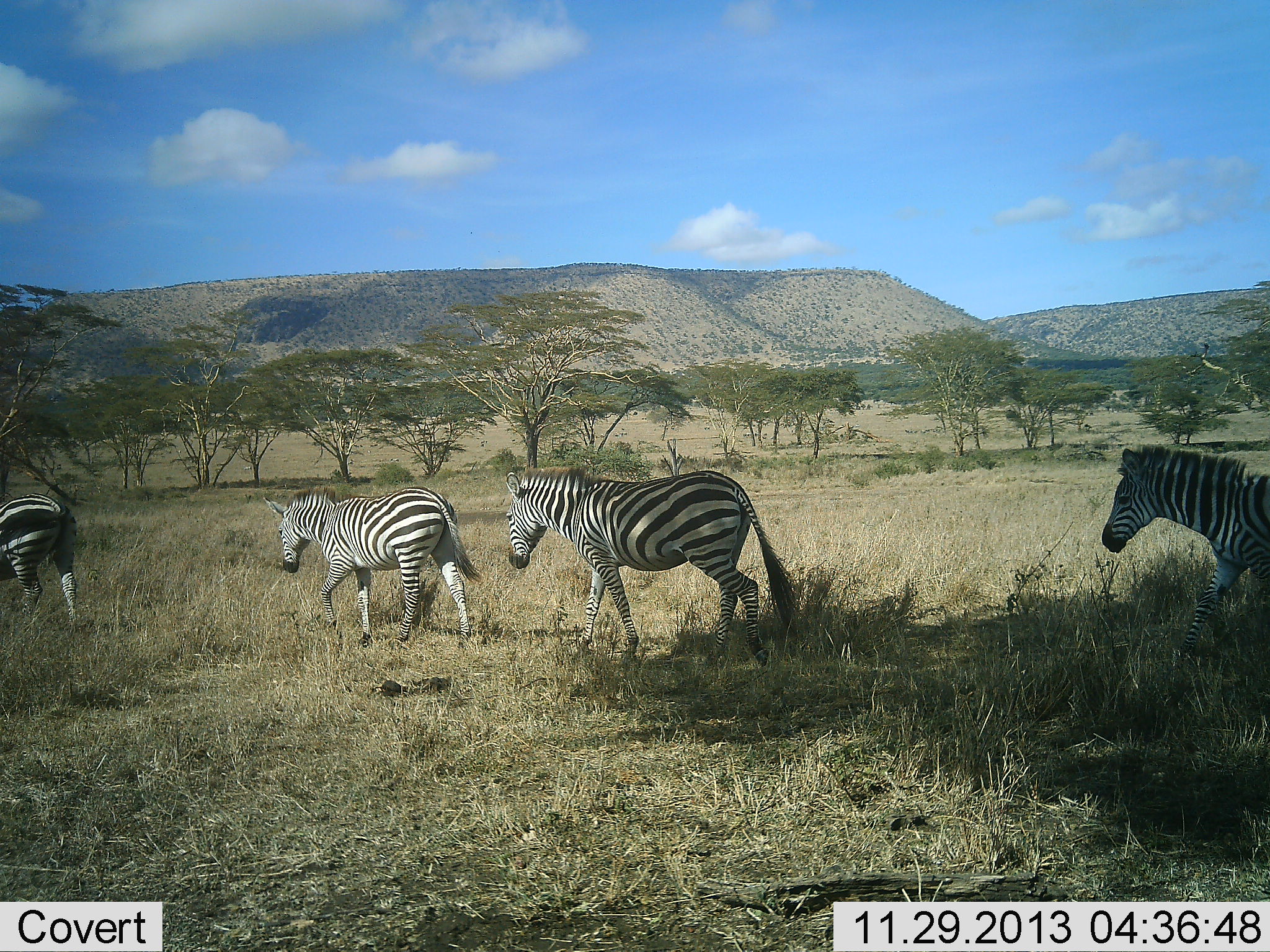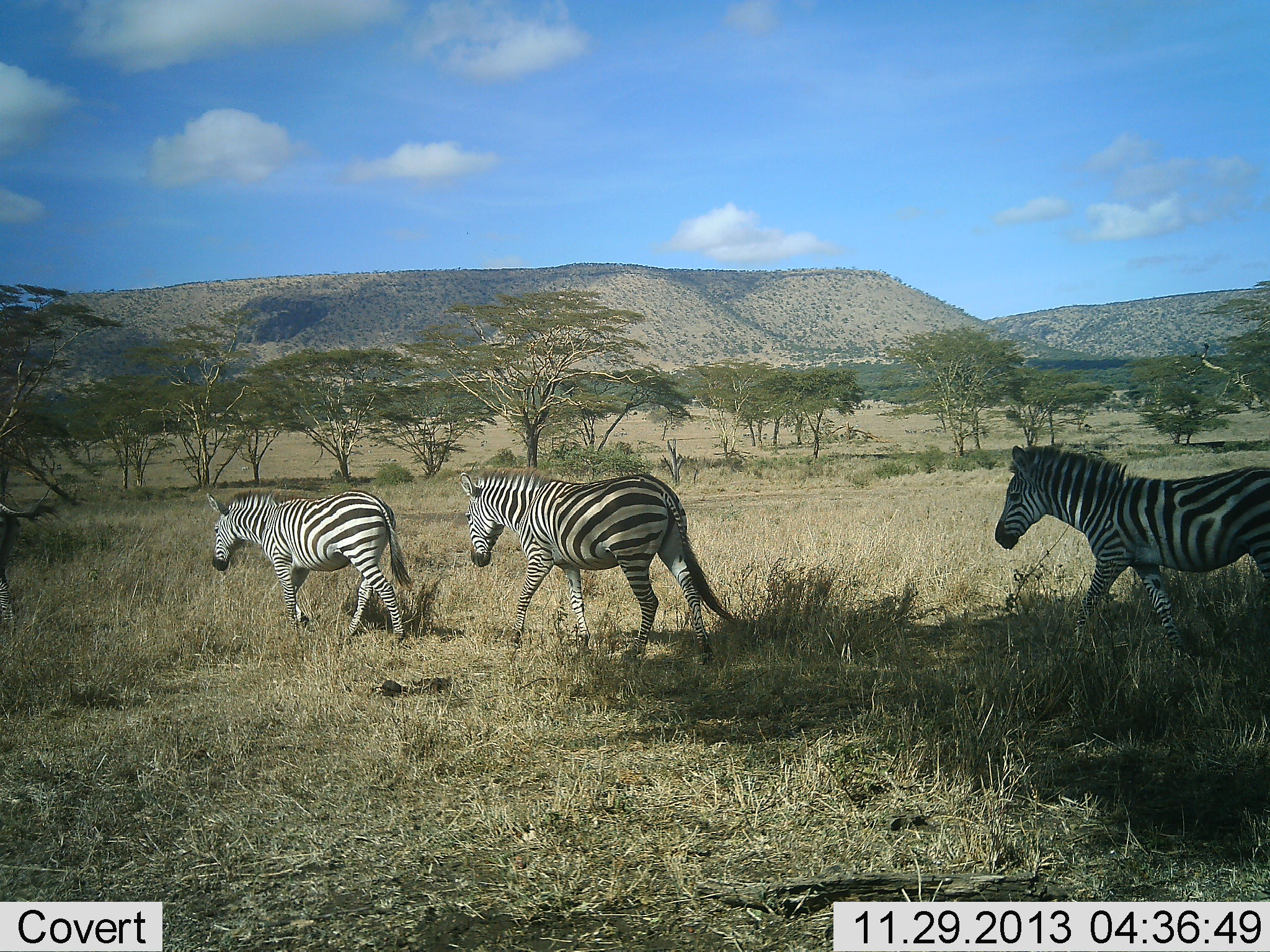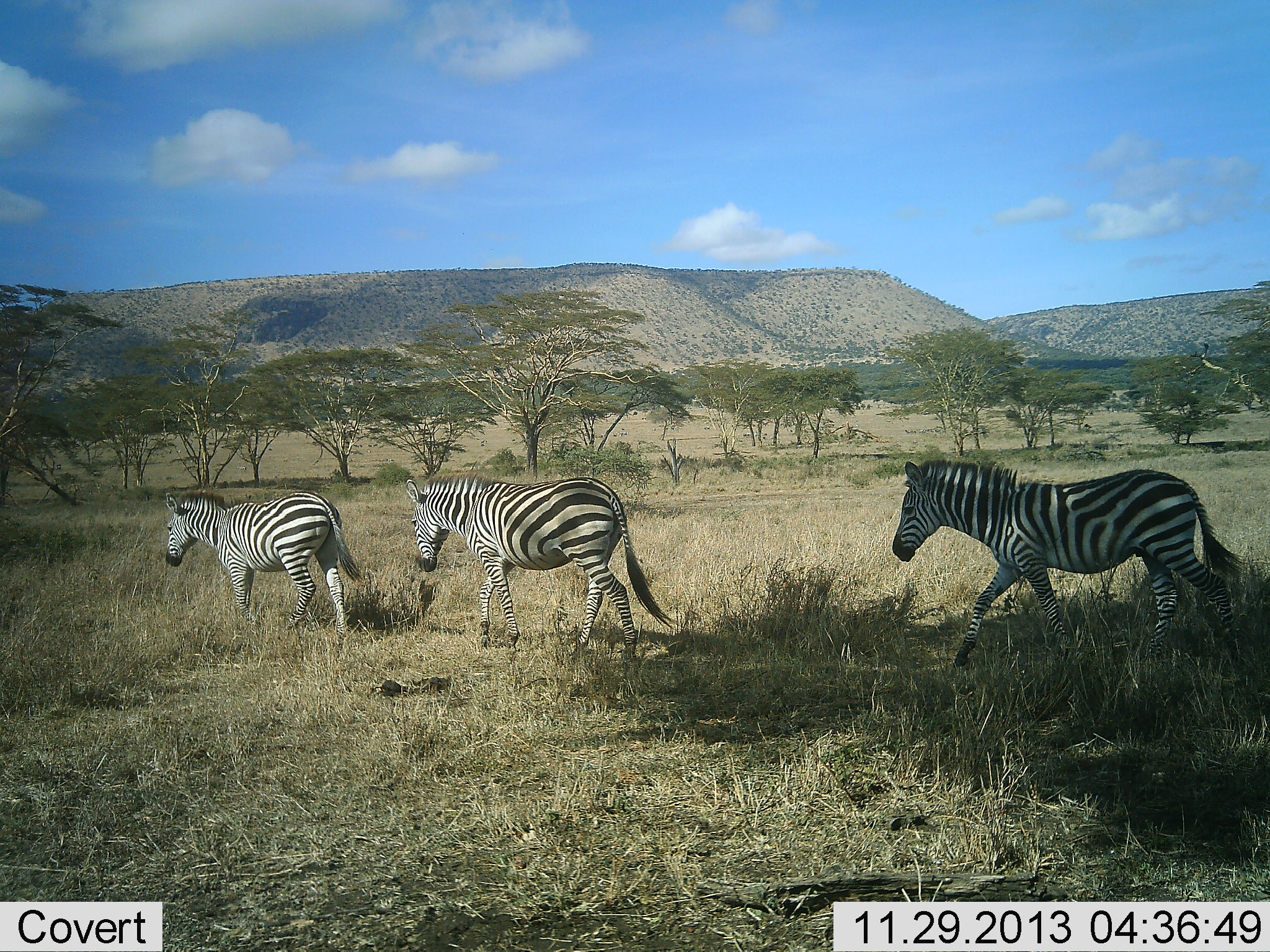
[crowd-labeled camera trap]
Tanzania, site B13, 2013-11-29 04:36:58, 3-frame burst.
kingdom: Animalia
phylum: Chordata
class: Mammalia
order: Perissodactyla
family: Equidae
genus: Equus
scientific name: Equus quagga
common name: plains zebra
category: zebra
Zebra (plains zebra) (Equus quagga), count 4. Behavior (volunteer vote fractions): standing 0%, resting 0%, moving 100%, interacting 0%. Young present (vote fraction): 0%. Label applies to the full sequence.